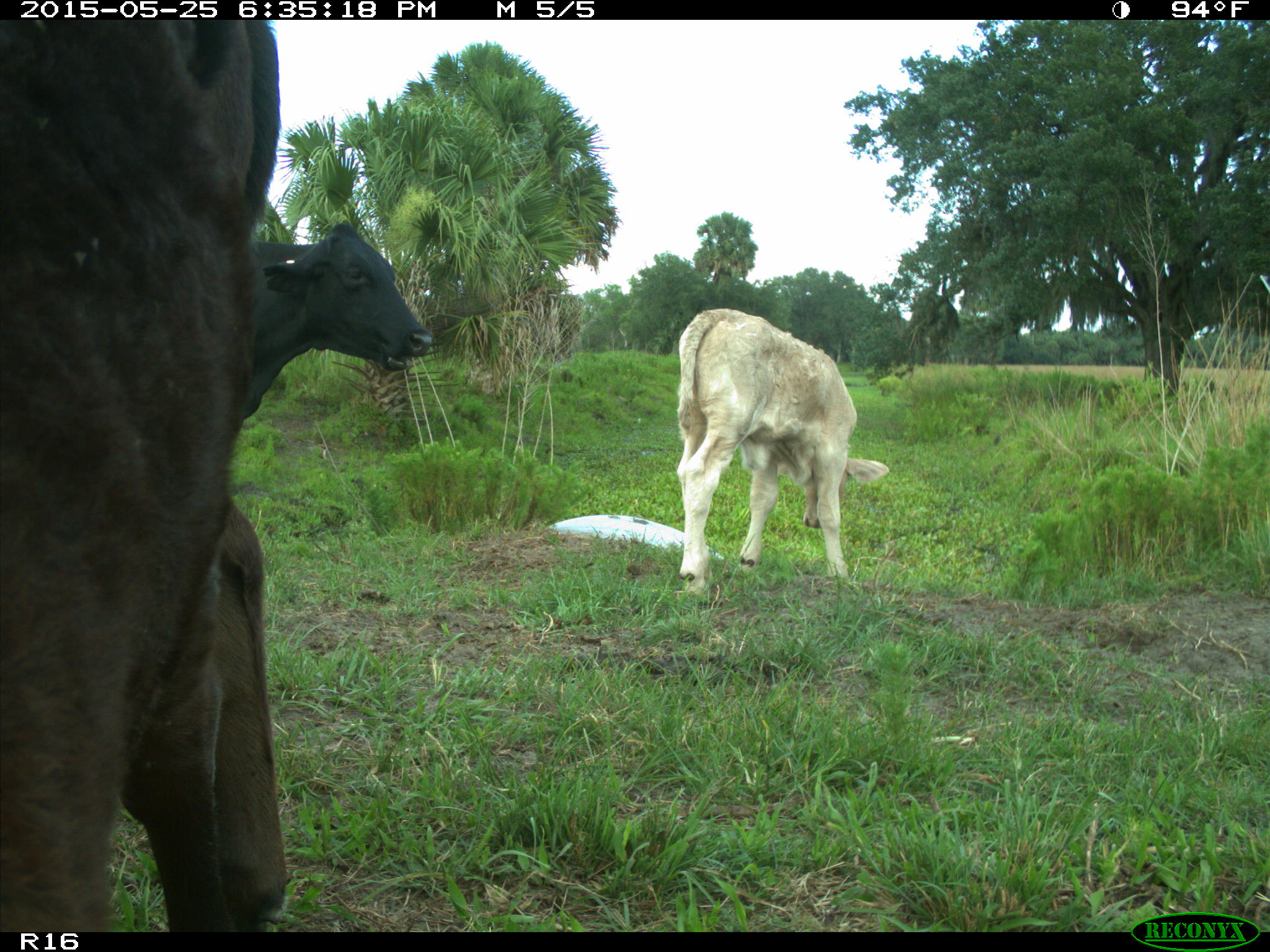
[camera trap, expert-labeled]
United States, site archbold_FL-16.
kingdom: Animalia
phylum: Chordata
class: Mammalia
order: Artiodactyla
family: Bovidae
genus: Bos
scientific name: Bos taurus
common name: domestic cow